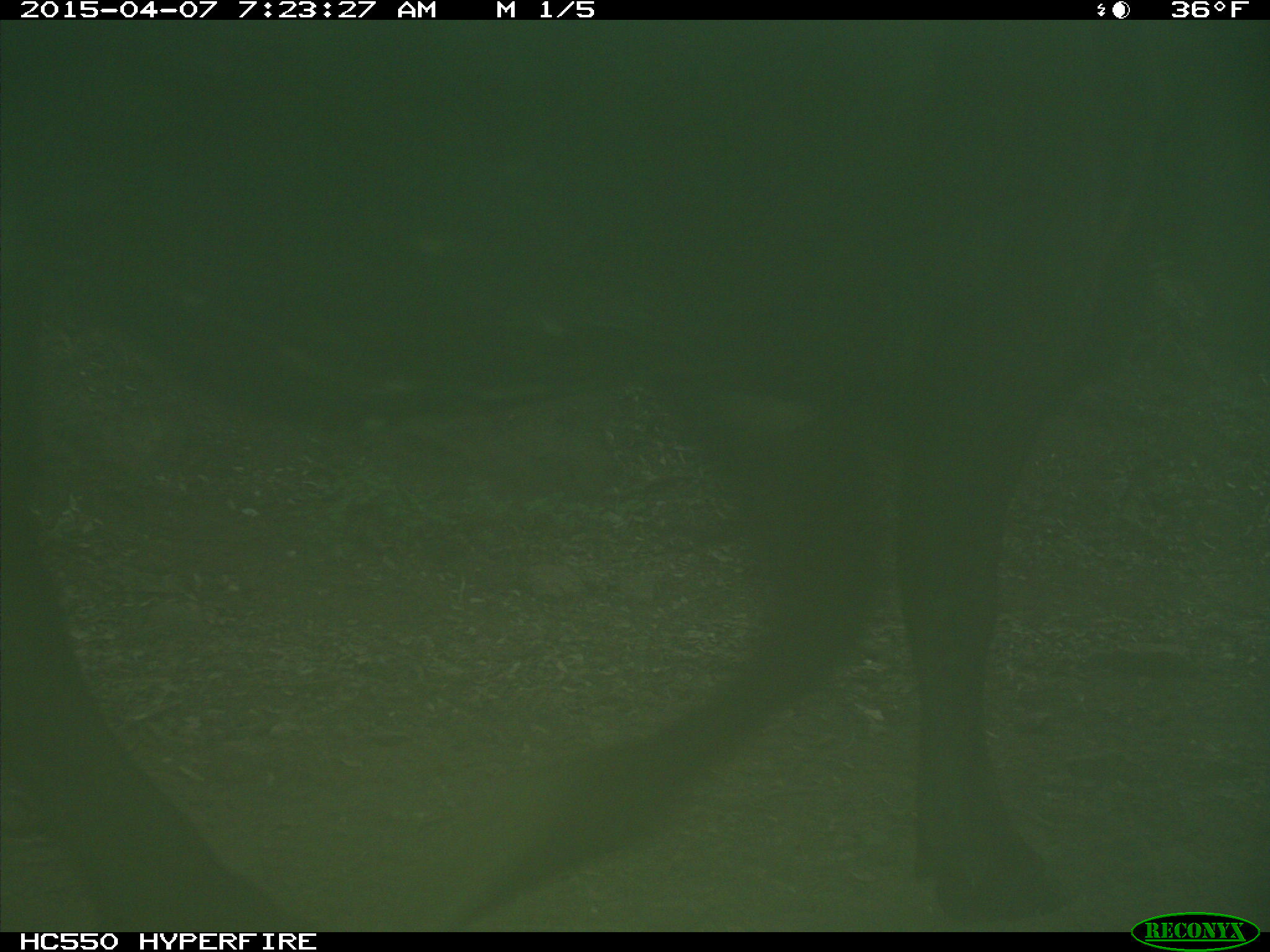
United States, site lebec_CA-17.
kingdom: Animalia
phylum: Chordata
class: Mammalia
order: Artiodactyla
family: Bovidae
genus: Bos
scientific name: Bos taurus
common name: domestic cow